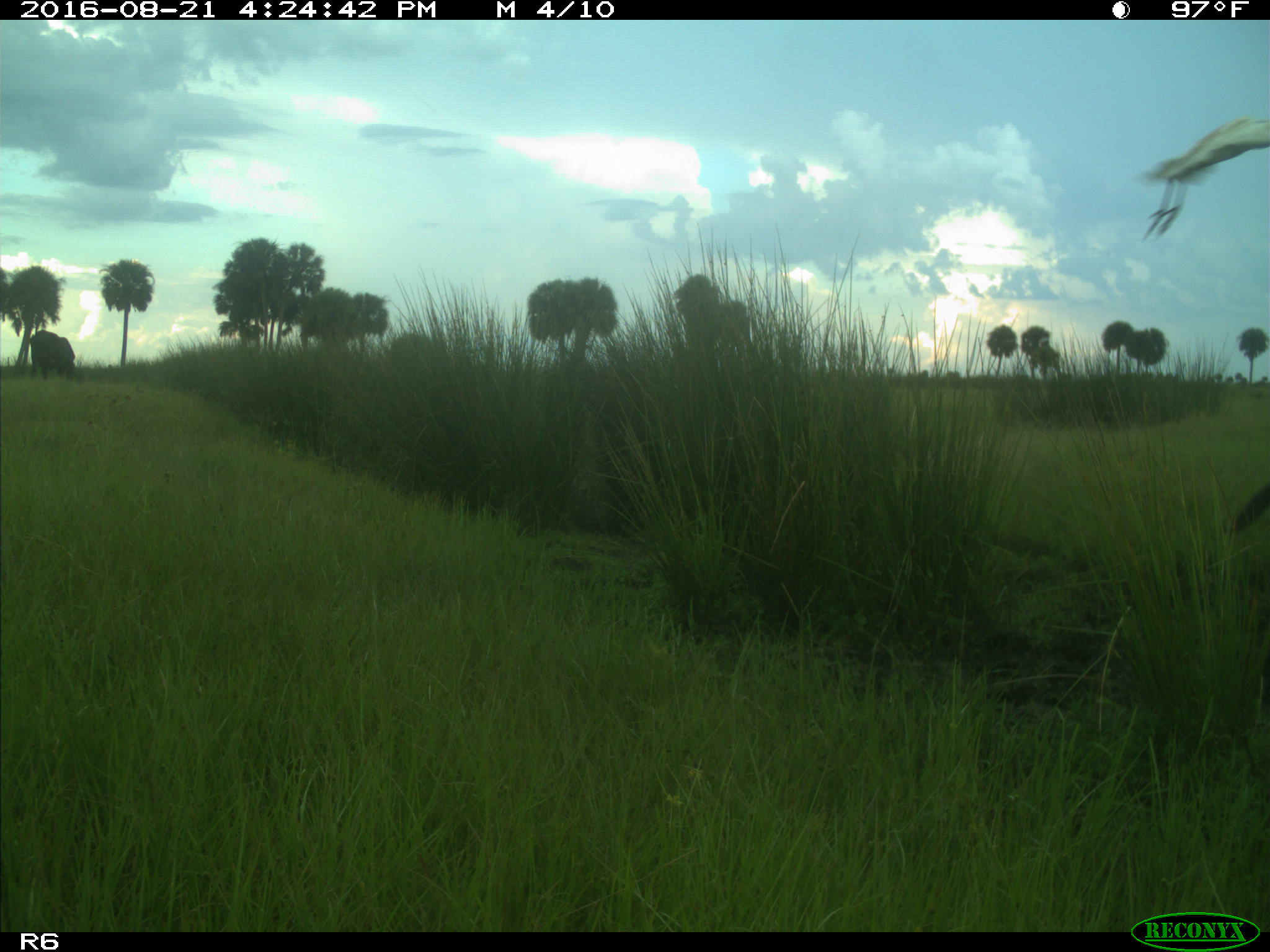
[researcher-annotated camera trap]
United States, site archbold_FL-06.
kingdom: Animalia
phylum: Chordata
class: Mammalia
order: Artiodactyla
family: Bovidae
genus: Bos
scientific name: Bos taurus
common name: domestic cow